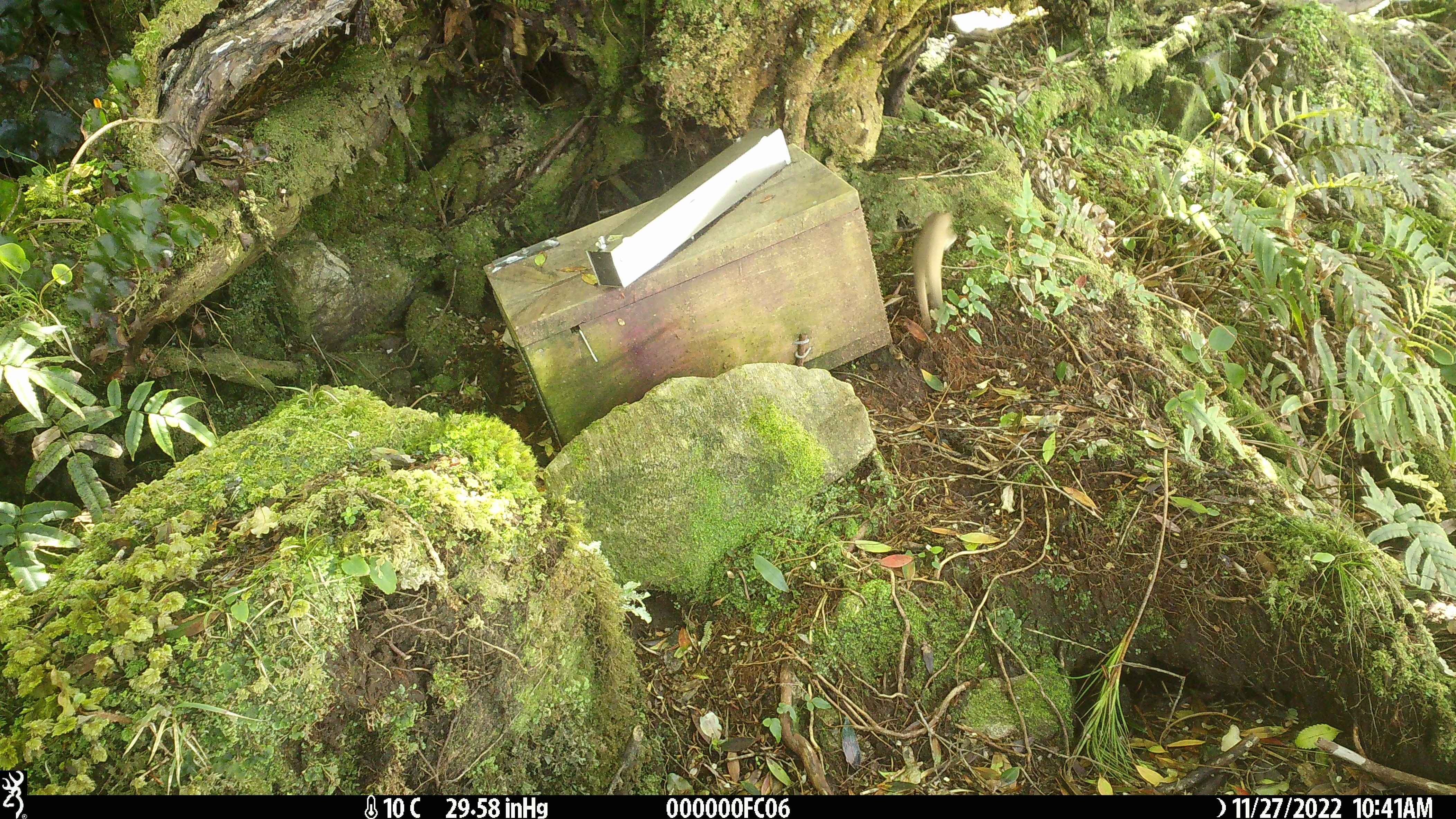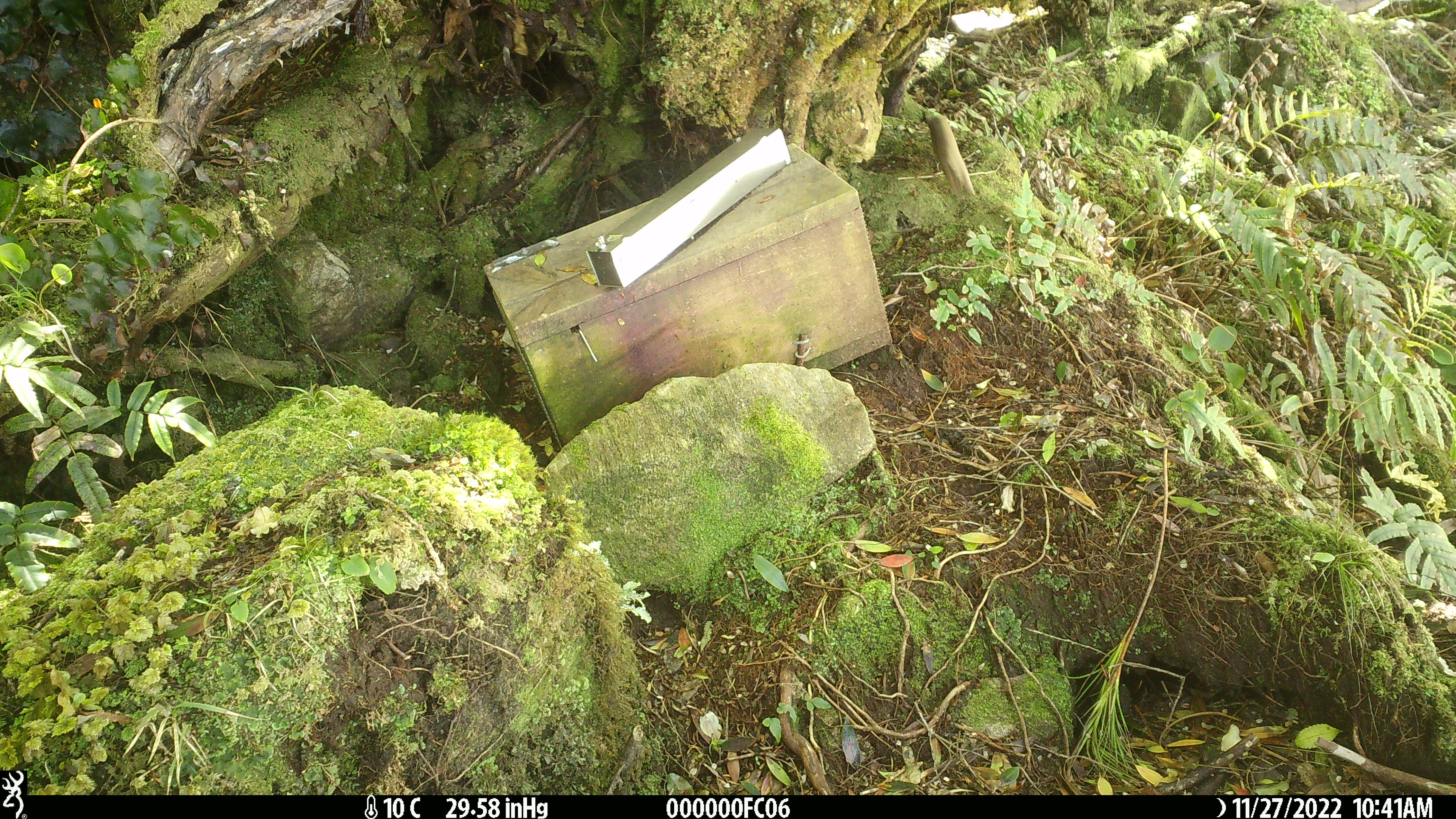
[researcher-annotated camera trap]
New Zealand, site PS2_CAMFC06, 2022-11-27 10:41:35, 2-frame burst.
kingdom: Animalia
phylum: Chordata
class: Mammalia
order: Carnivora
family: Mustelidae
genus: Mustela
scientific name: Mustela erminea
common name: stoat